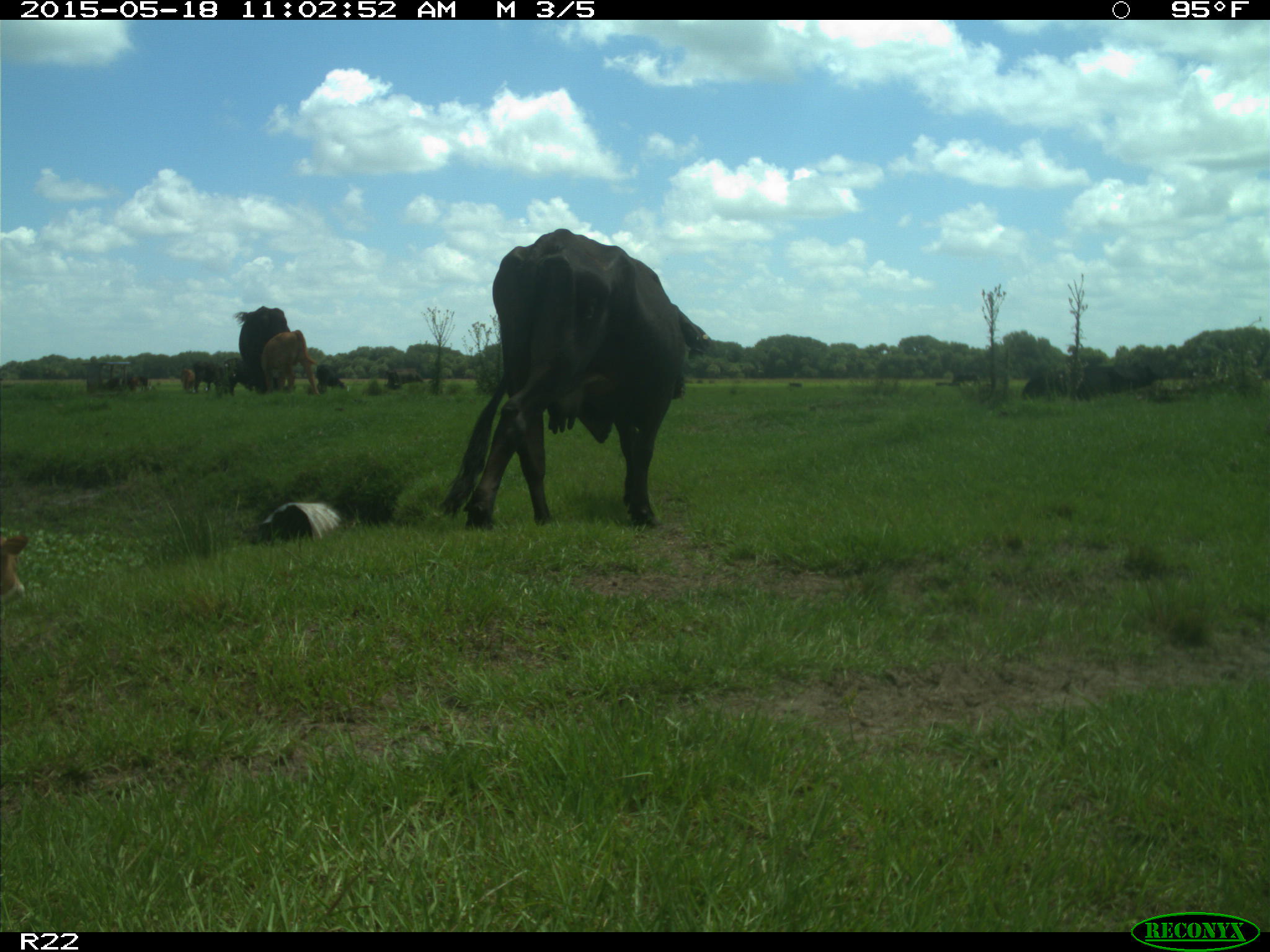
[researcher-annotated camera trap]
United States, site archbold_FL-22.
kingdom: Animalia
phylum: Chordata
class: Mammalia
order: Artiodactyla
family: Bovidae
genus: Bos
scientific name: Bos taurus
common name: domestic cow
Bos taurus (domestic cow).